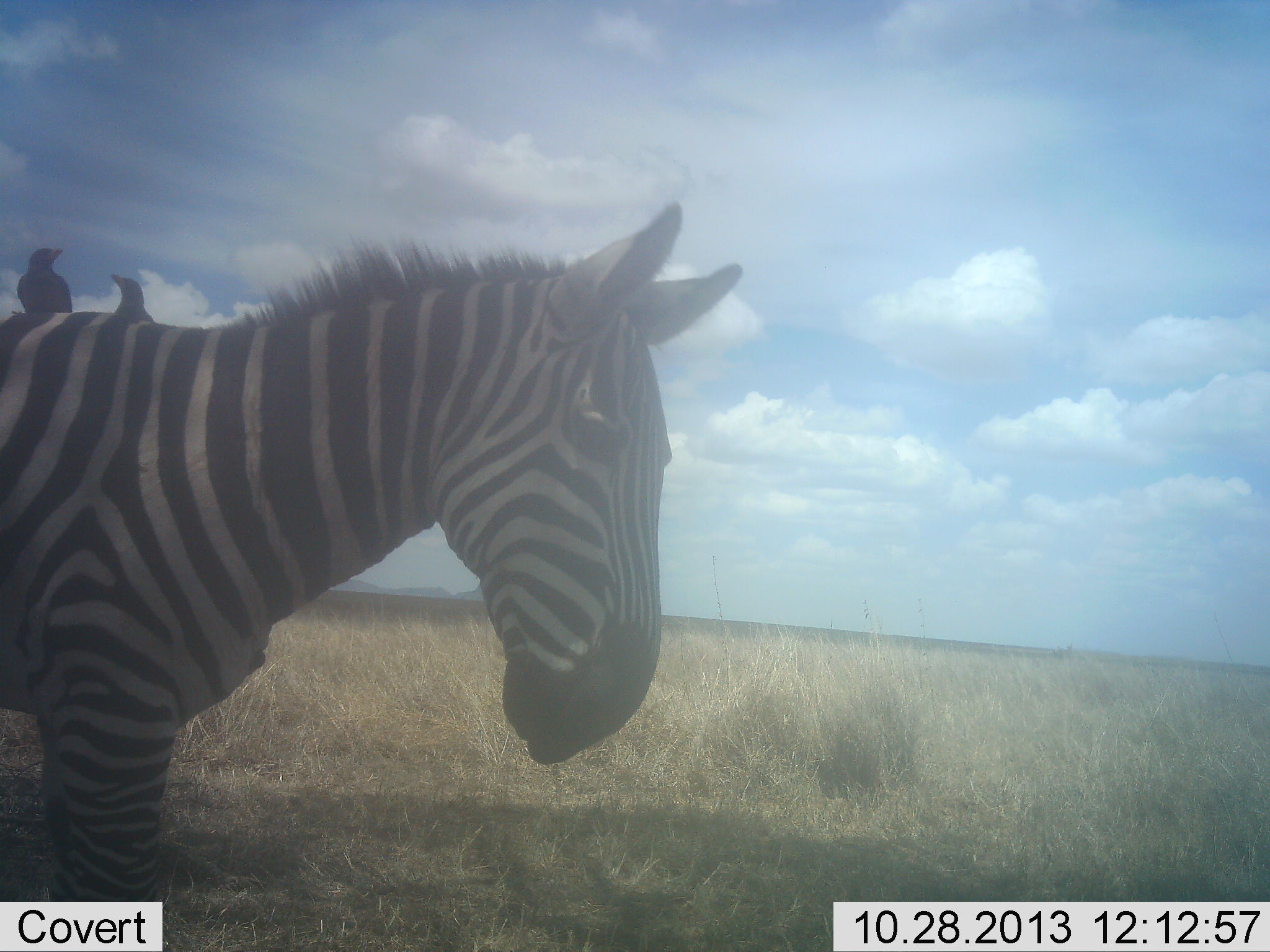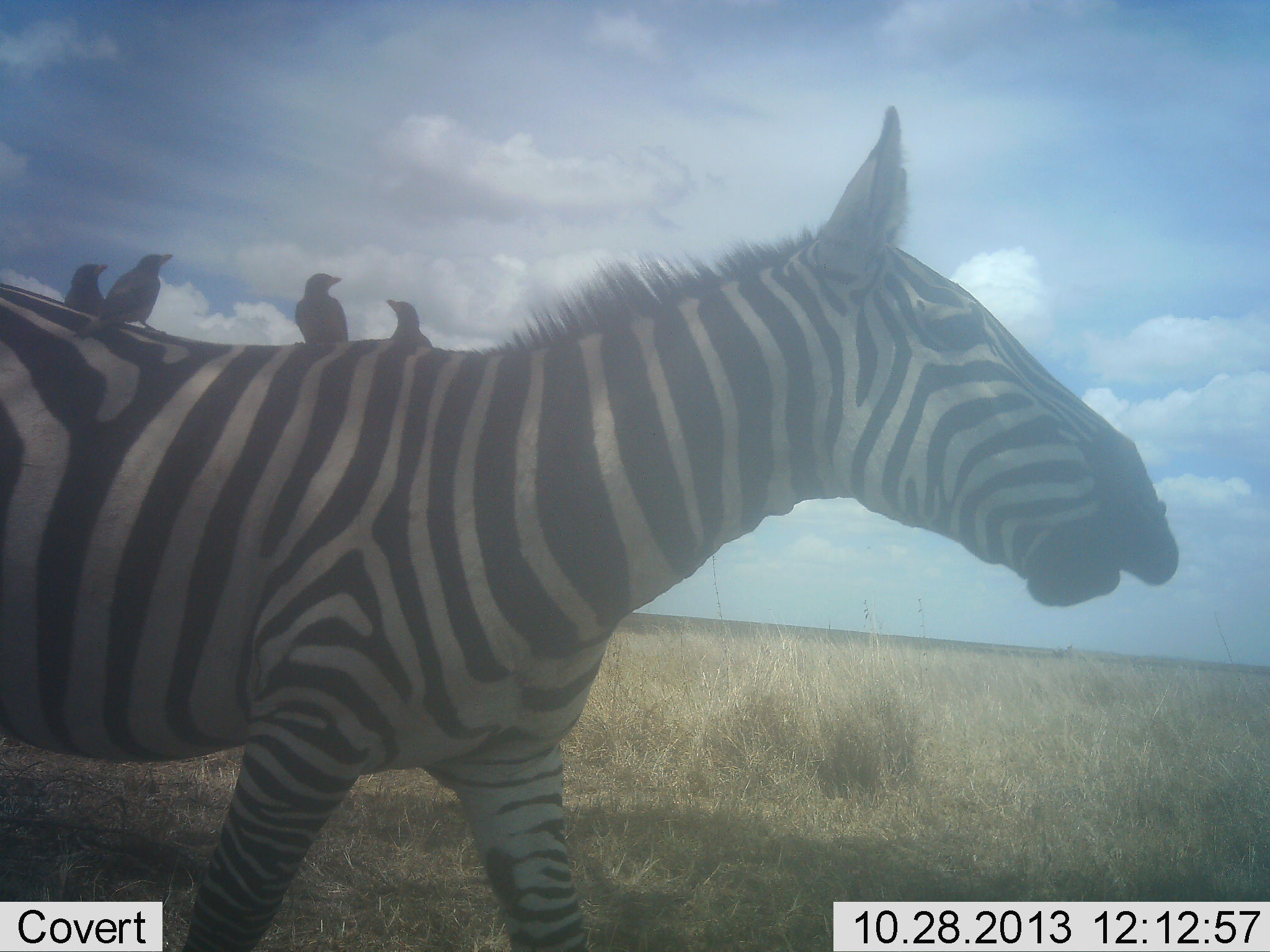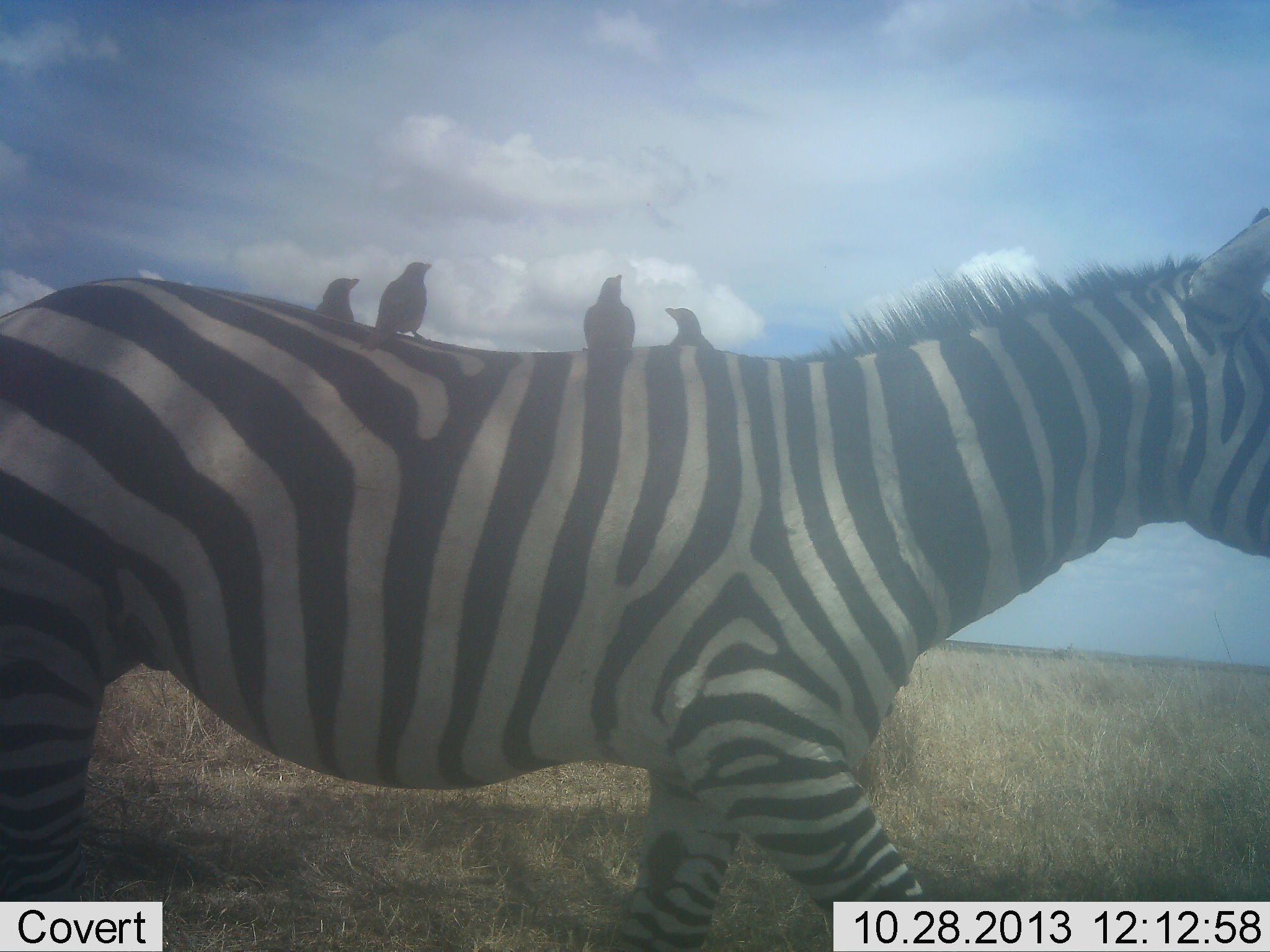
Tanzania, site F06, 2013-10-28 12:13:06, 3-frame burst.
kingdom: Animalia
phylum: Chordata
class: Aves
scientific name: Aves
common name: bird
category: otherbird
Otherbird (bird) (Aves), count 4. Behavior (volunteer vote fractions): standing 59%, resting 29%, moving 6%, interacting 29%. Young present (vote fraction): 0%. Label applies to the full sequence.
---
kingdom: Animalia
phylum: Chordata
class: Mammalia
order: Perissodactyla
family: Equidae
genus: Equus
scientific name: Equus quagga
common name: plains zebra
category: zebra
Zebra (plains zebra) (Equus quagga), count 1. Behavior (volunteer vote fractions): standing 4%, resting 0%, moving 96%, interacting 0%. Young present (vote fraction): 0%. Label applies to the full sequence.